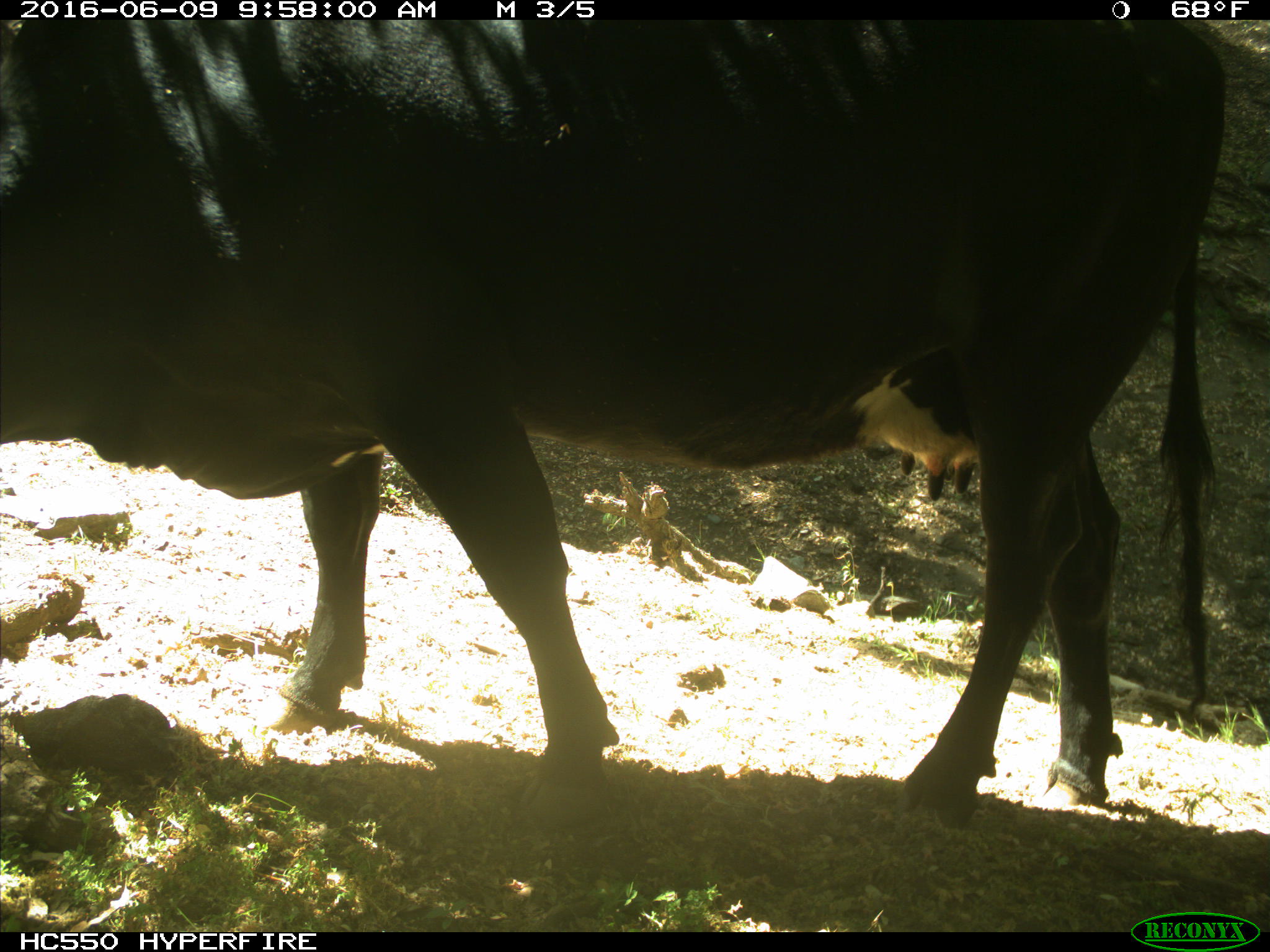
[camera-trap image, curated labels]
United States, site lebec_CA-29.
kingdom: Animalia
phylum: Chordata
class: Mammalia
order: Artiodactyla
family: Bovidae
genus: Bos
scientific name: Bos taurus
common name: domestic cow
Bos taurus (domestic cow).